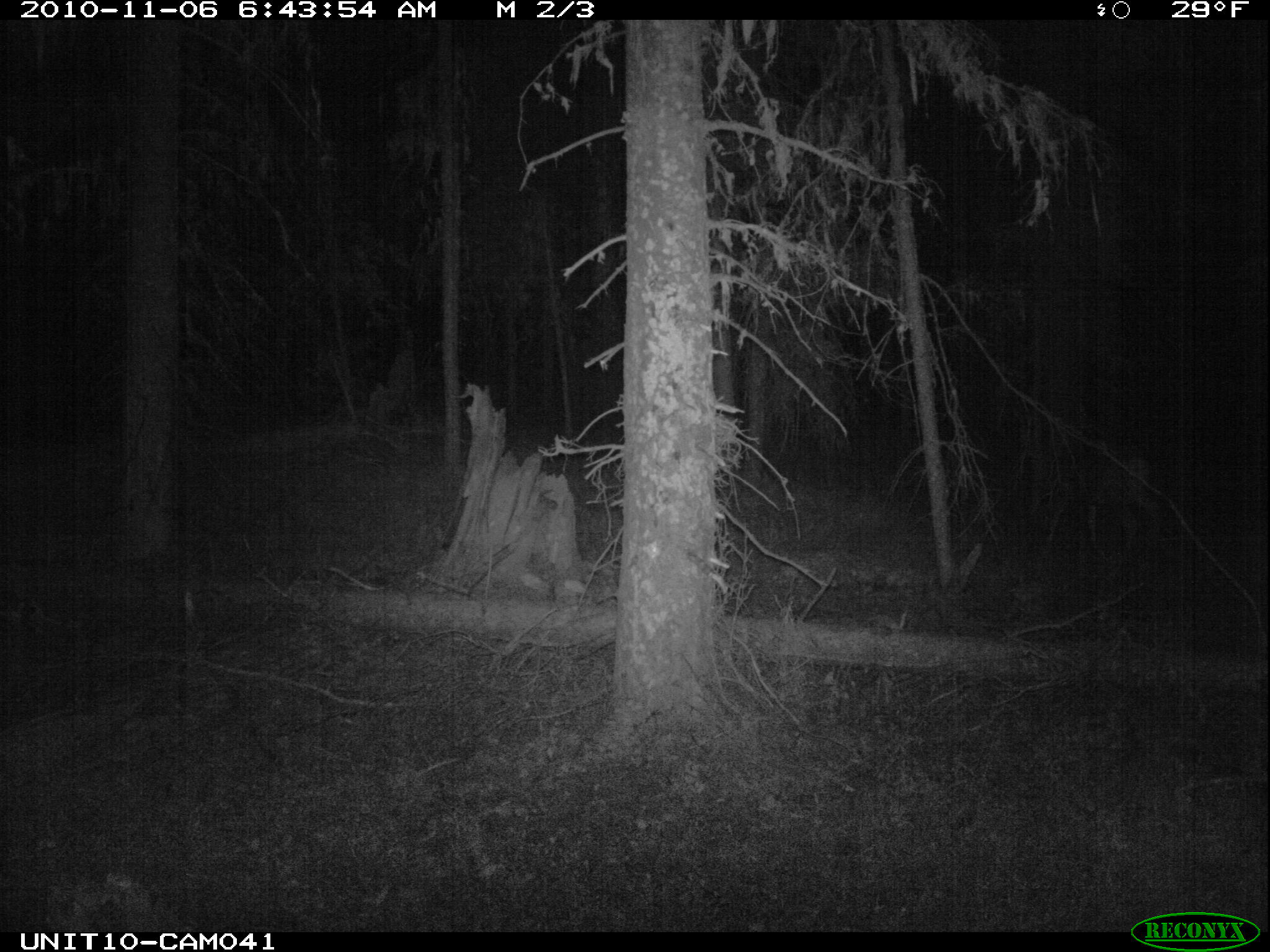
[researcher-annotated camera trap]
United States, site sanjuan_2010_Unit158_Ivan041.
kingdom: Animalia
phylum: Chordata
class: Mammalia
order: Artiodactyla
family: Cervidae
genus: Odocoileus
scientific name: Odocoileus hemionus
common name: mule deer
Odocoileus hemionus (mule deer).